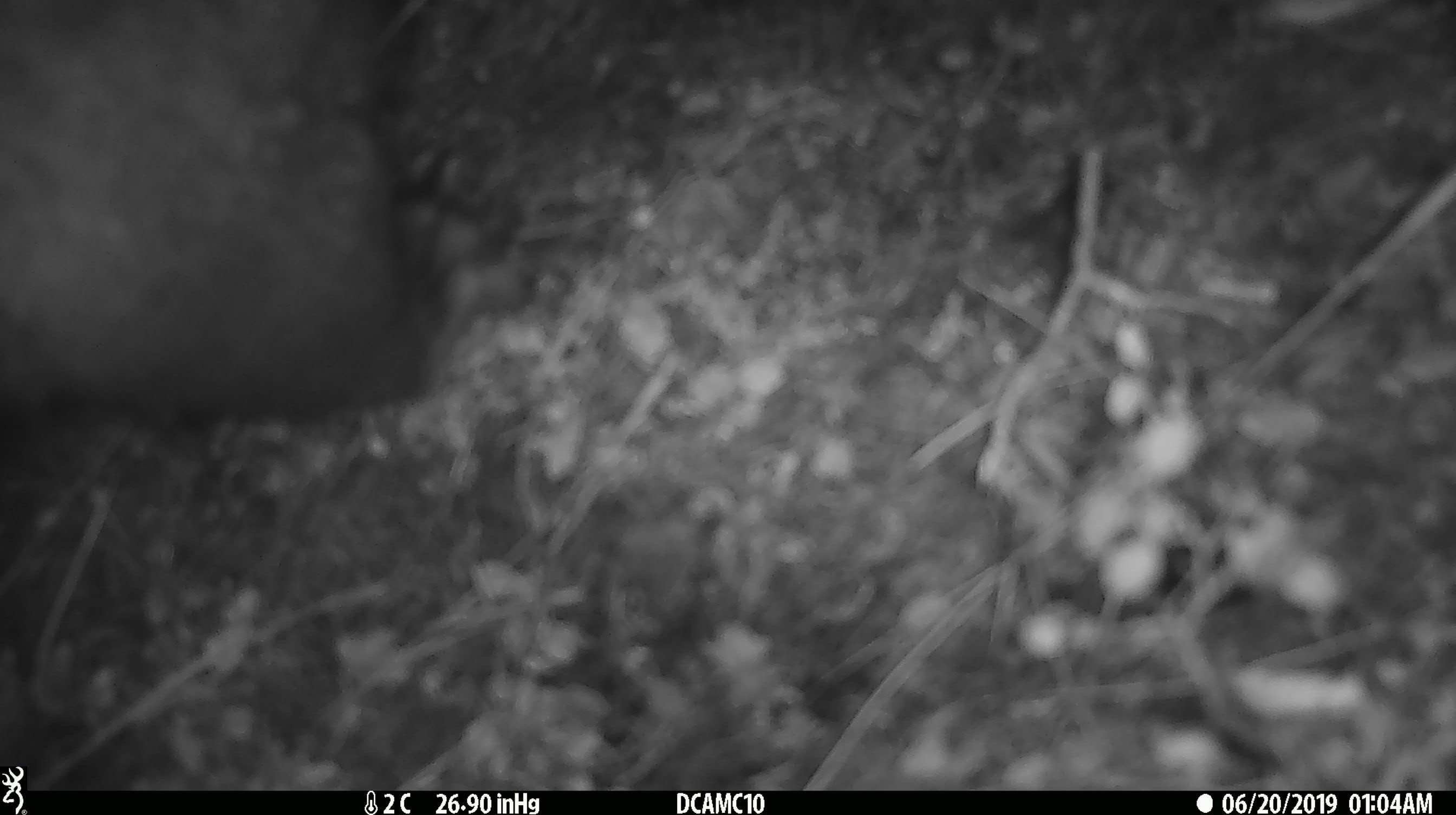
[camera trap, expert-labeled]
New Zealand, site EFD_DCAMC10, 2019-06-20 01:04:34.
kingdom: Animalia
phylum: Chordata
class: Mammalia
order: Diprotodontia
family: Phalangeridae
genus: Trichosurus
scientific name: Trichosurus vulpecula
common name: common brushtail possum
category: possum